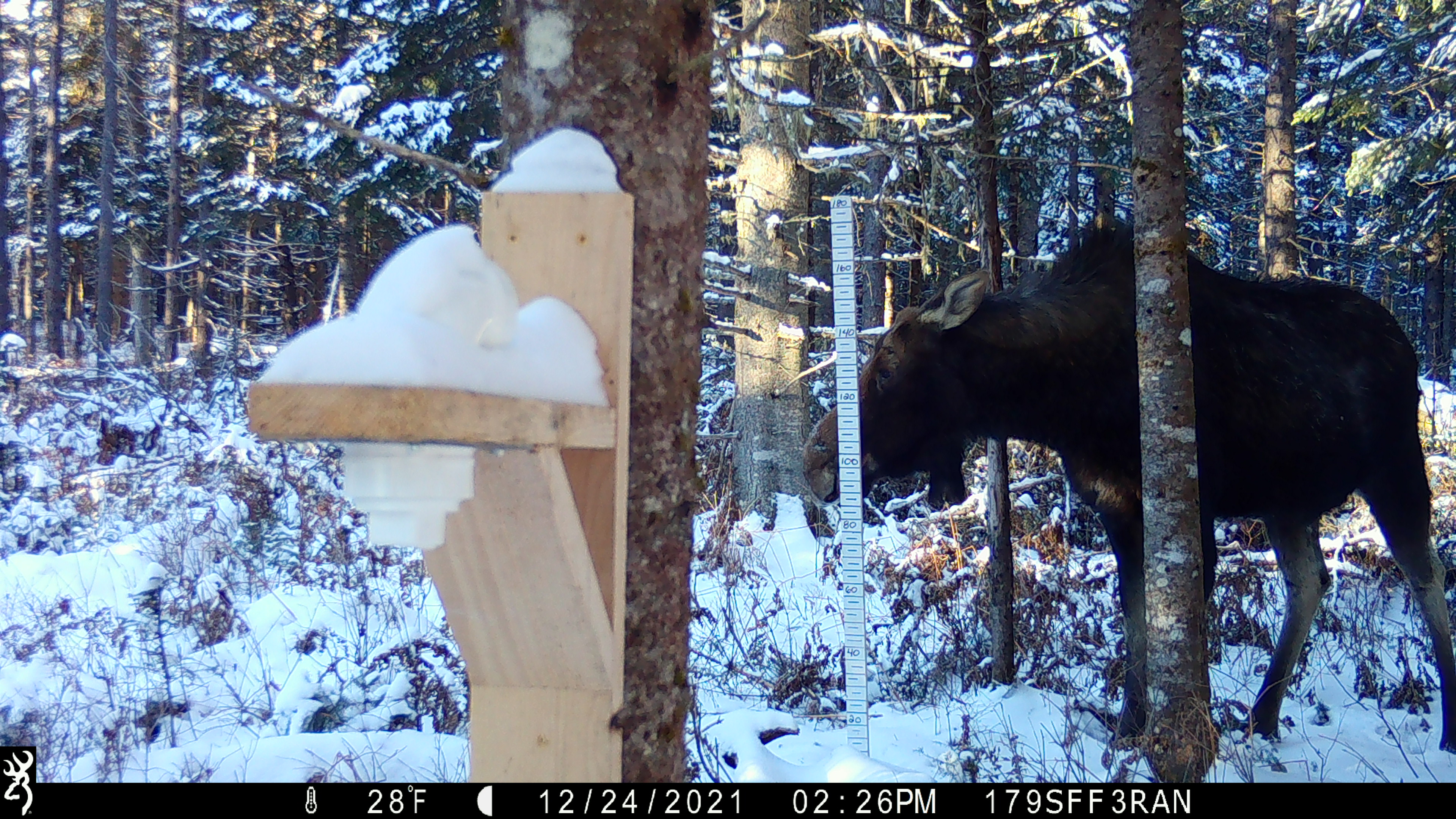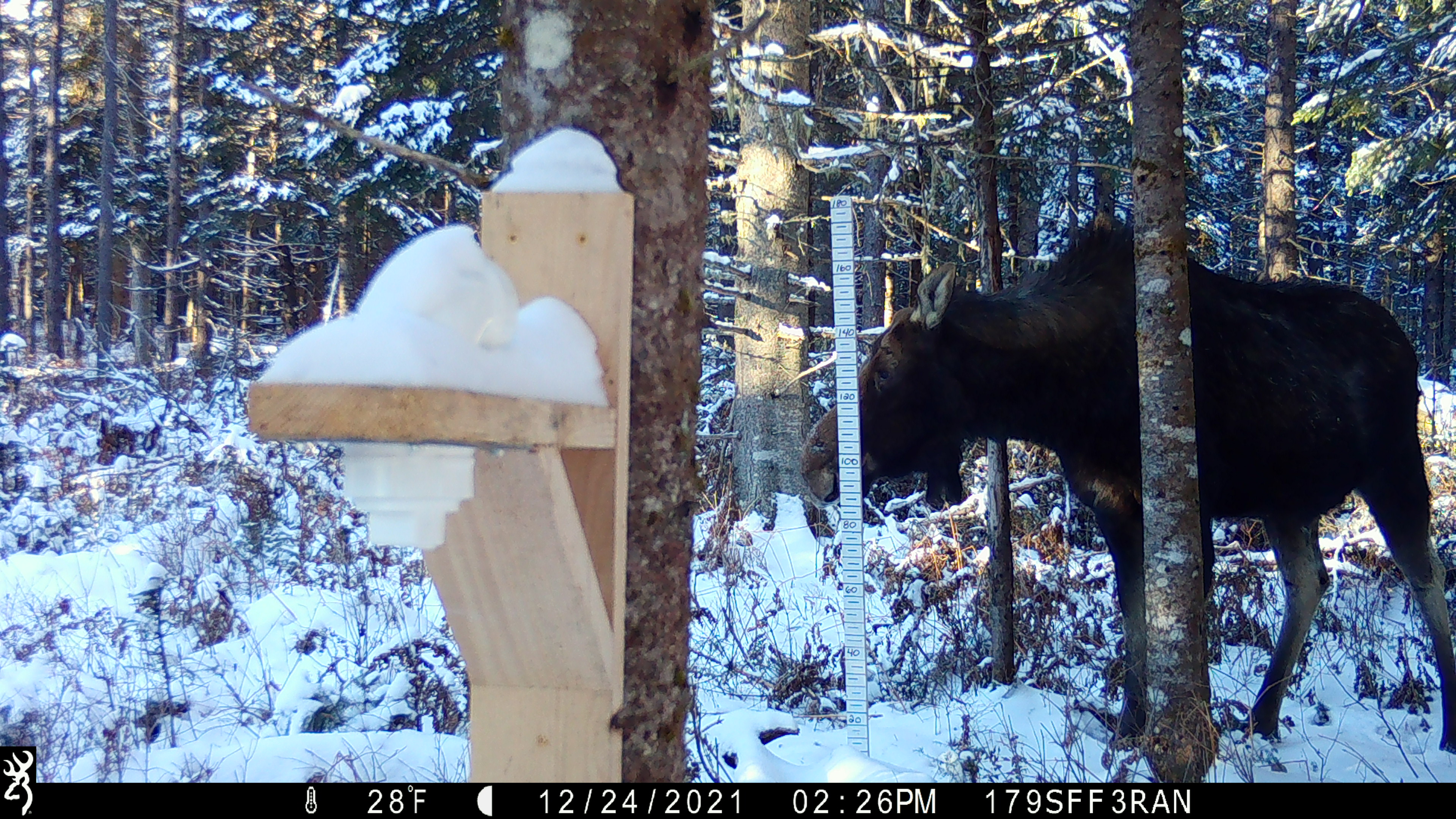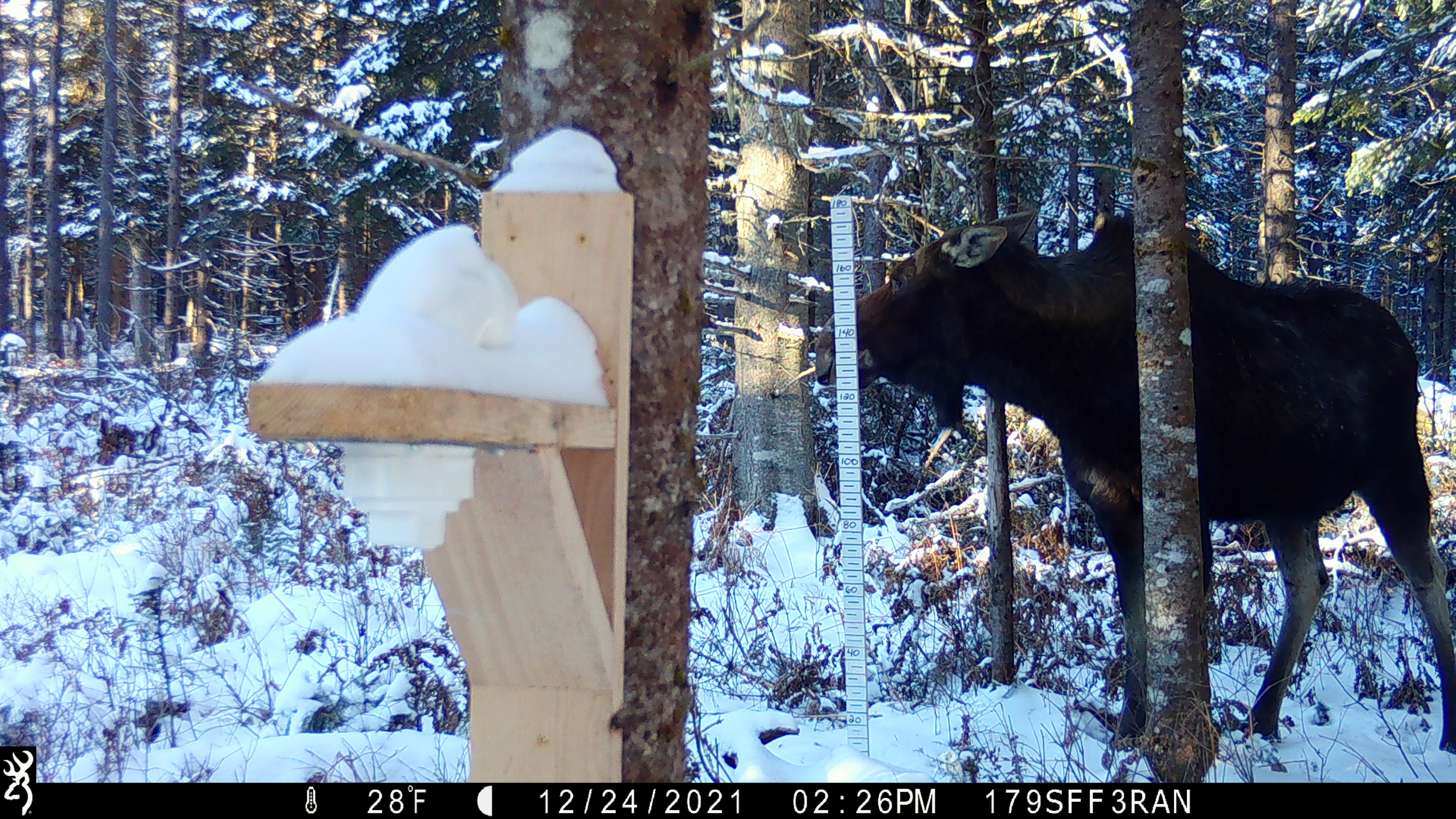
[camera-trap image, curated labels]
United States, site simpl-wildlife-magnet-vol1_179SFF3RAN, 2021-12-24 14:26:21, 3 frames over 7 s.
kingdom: Animalia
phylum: Chordata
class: Mammalia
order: Artiodactyla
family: Cervidae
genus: Alces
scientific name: Alces alces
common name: moose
Moose (Alces alces).